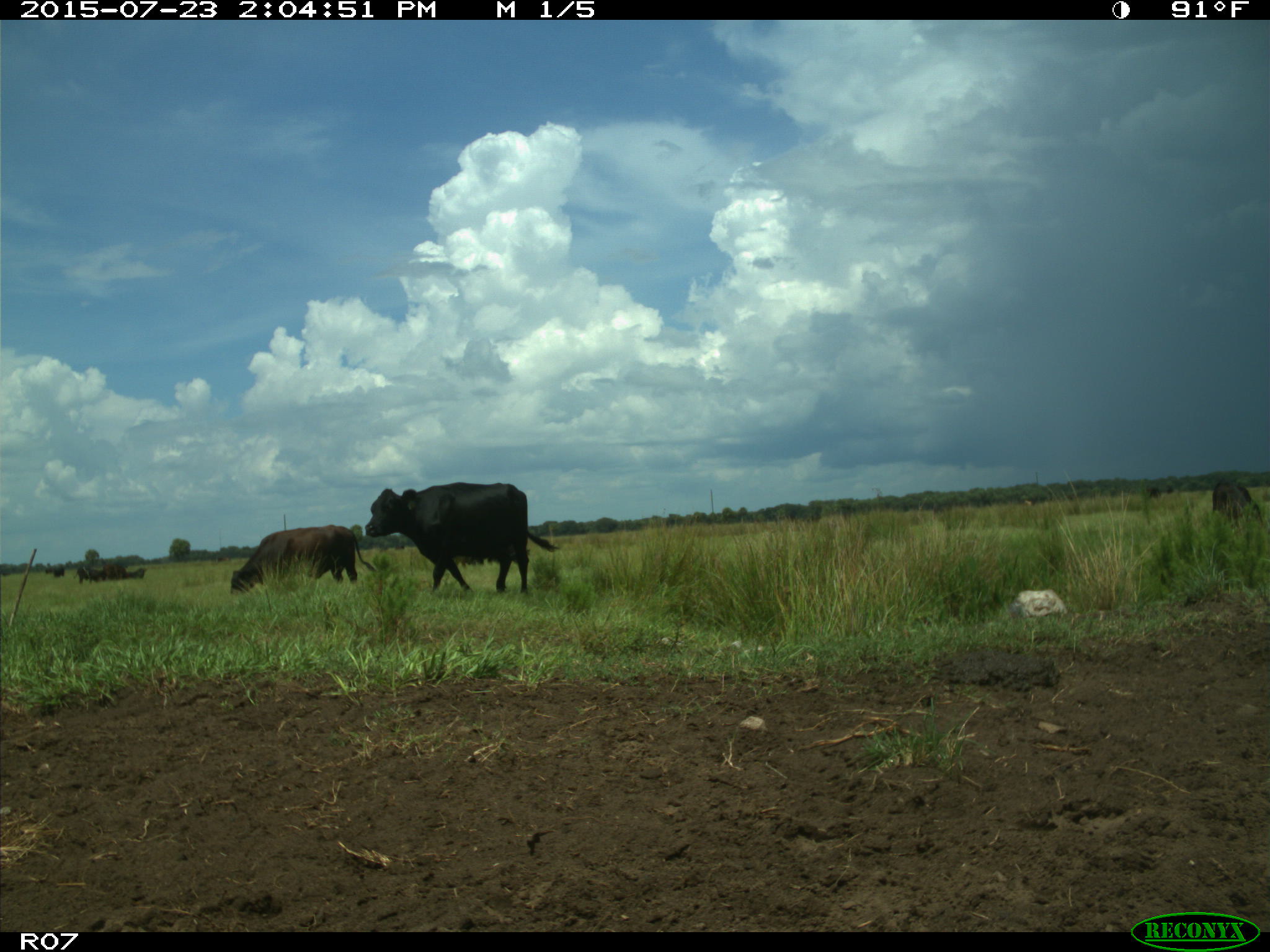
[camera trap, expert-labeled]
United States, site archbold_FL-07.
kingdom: Animalia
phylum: Chordata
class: Mammalia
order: Artiodactyla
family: Bovidae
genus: Bos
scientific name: Bos taurus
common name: domestic cow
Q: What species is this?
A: Bos taurus (domestic cow).